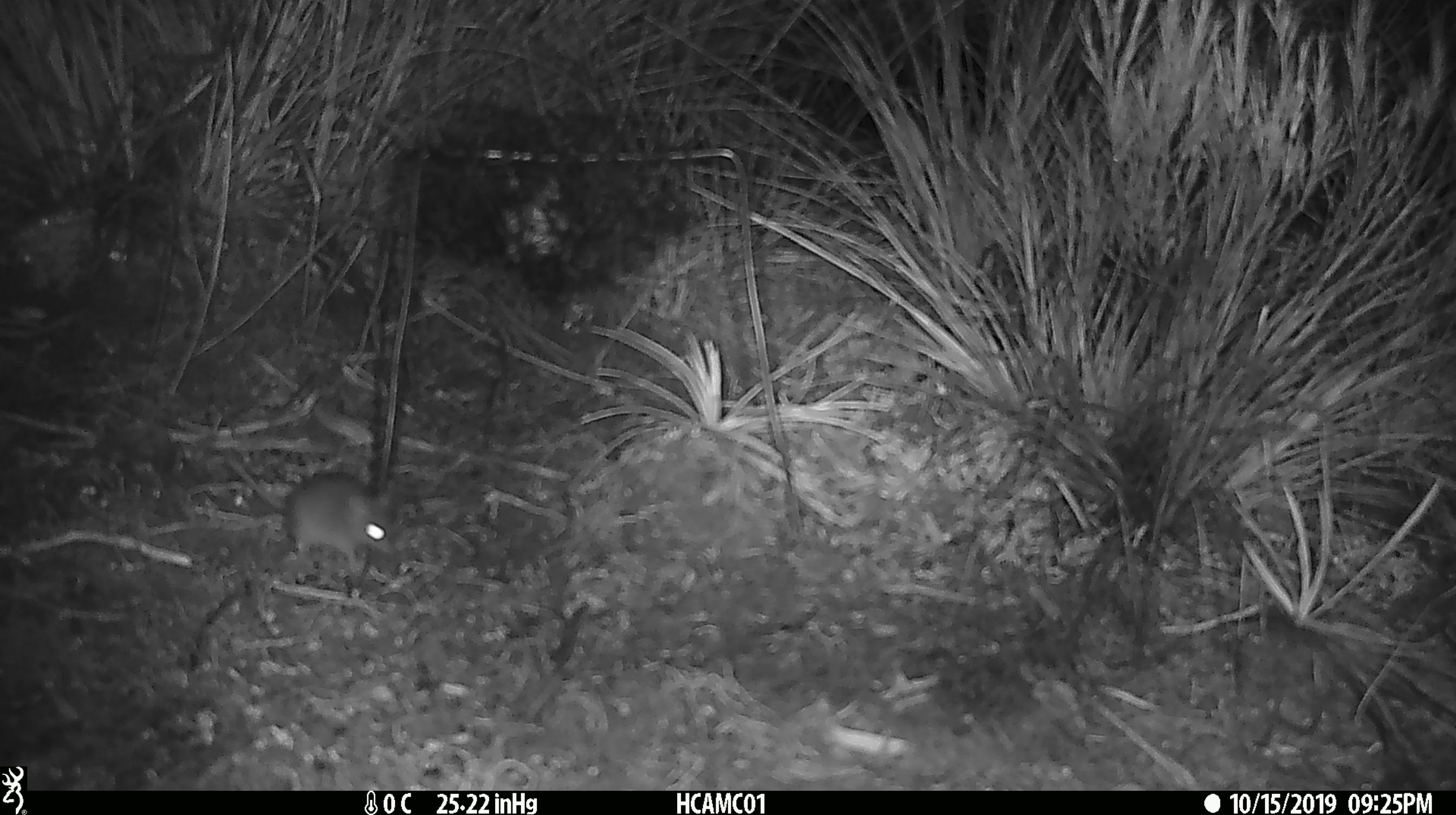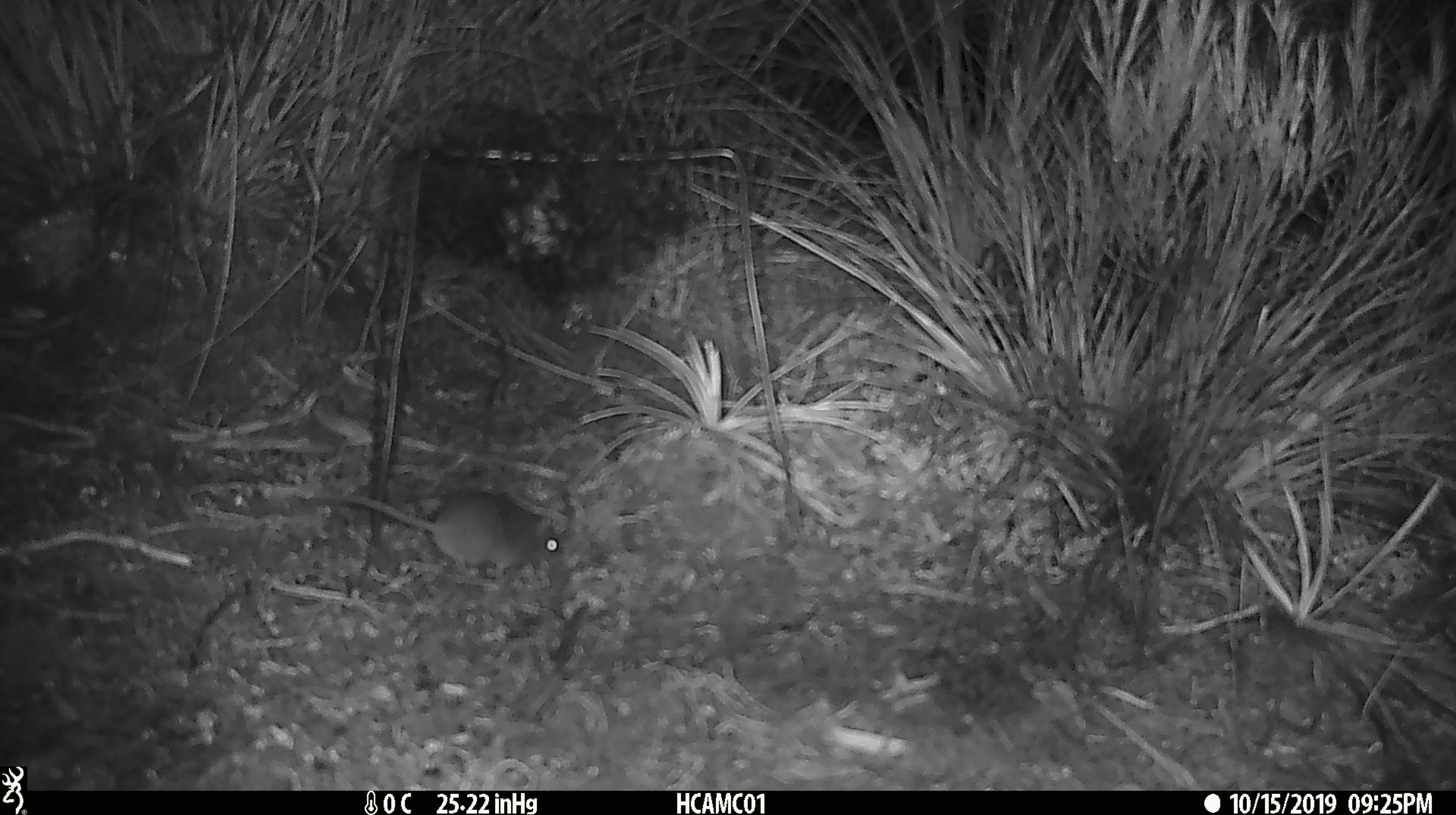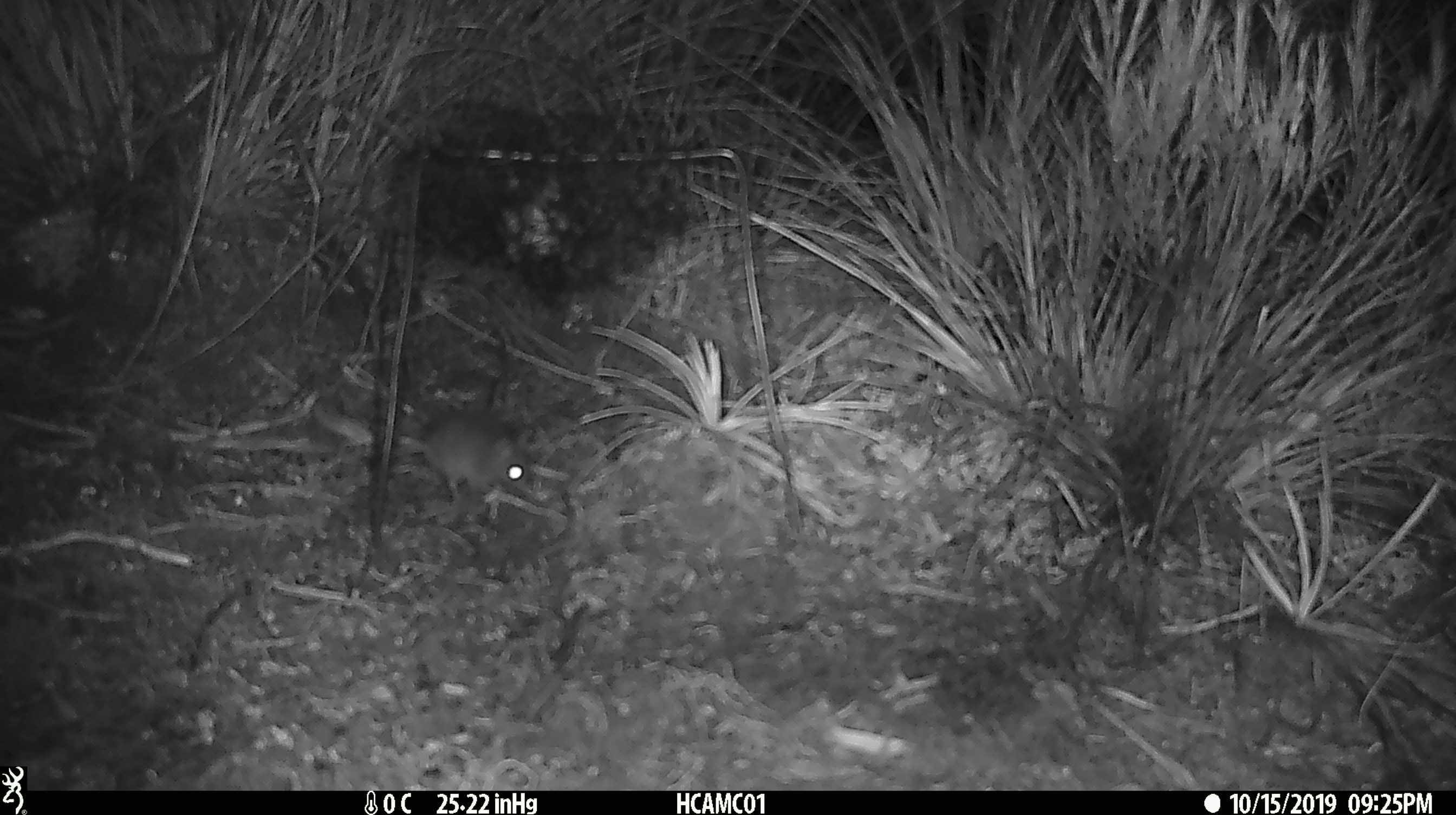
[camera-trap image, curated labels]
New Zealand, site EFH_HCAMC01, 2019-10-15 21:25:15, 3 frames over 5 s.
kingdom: Animalia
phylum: Chordata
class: Mammalia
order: Rodentia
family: Muridae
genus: Mus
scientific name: Mus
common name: mouse